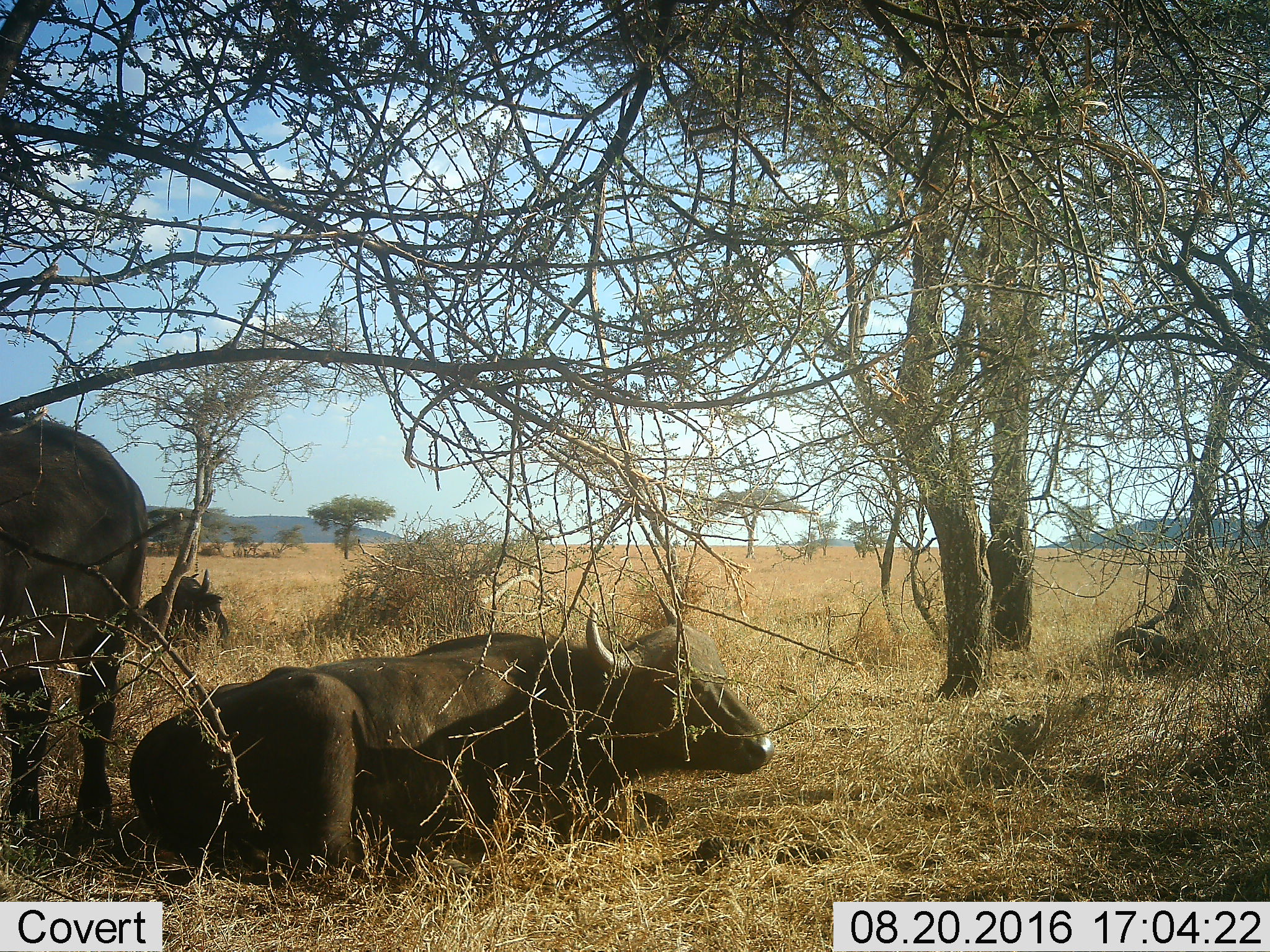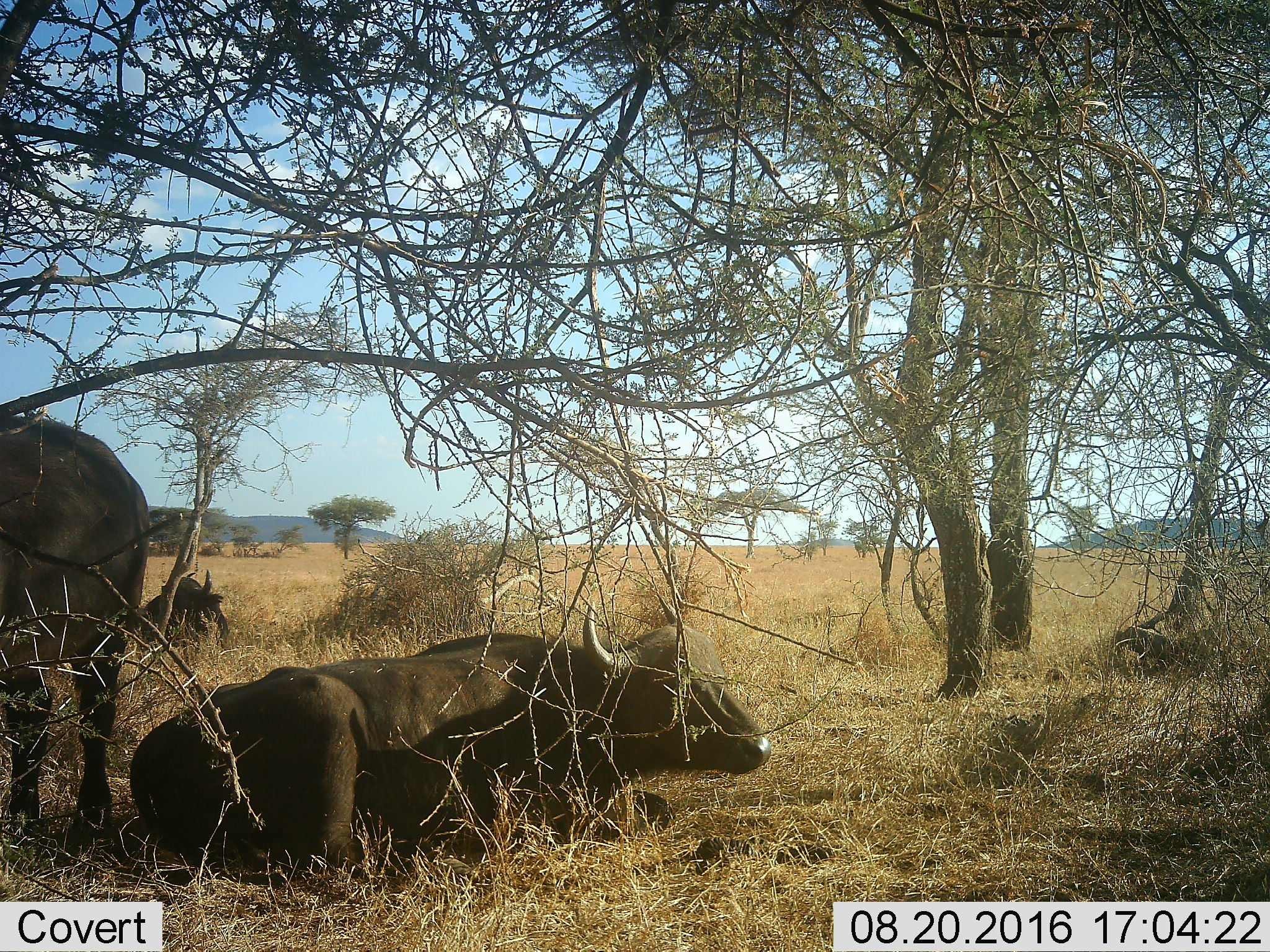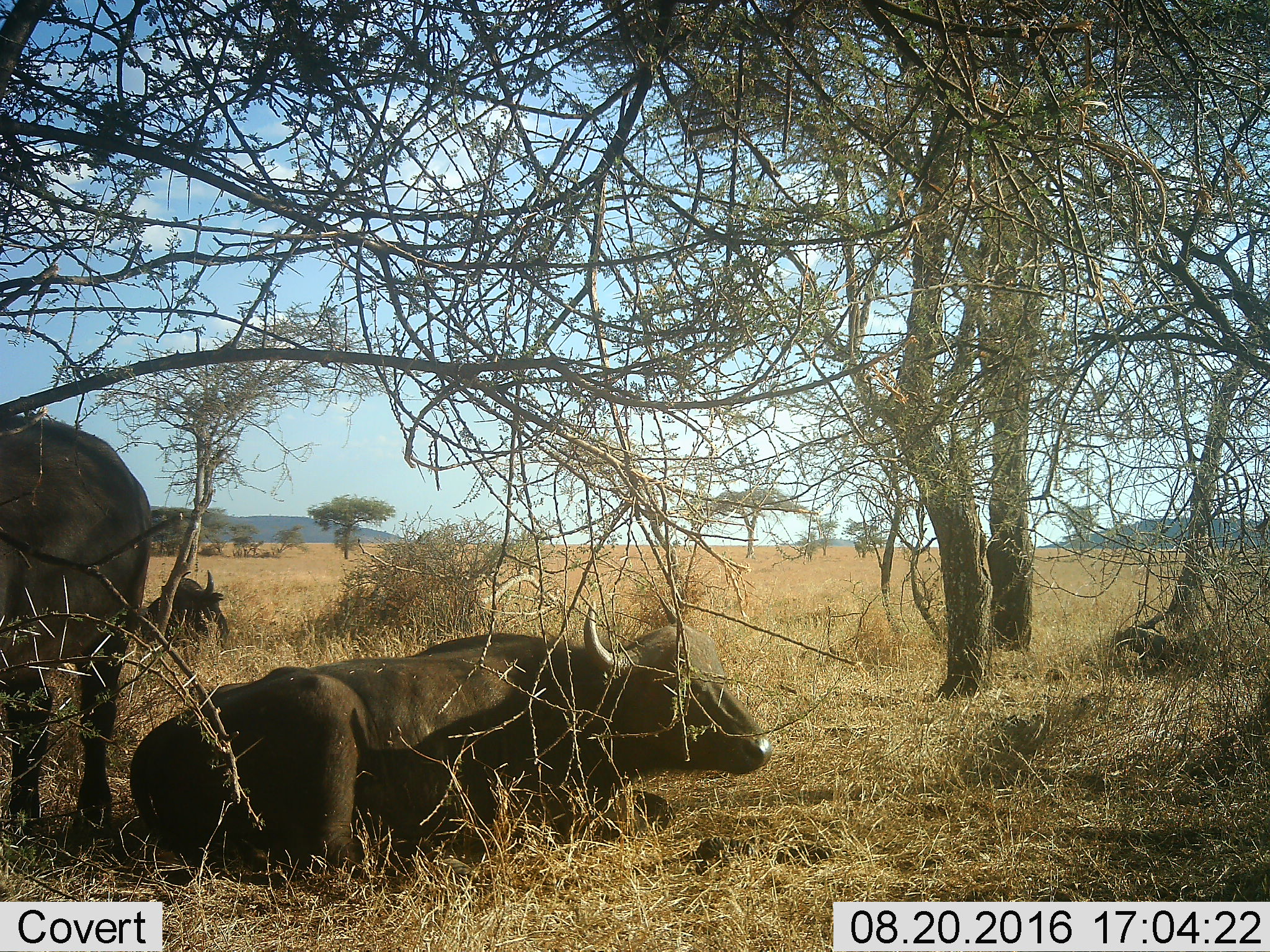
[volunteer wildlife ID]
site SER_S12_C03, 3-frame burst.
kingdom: Animalia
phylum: Chordata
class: Mammalia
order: Artiodactyla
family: Bovidae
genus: Syncerus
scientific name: Syncerus caffer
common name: african buffalo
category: buffalo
Buffalo (african buffalo) (Syncerus caffer), count 3. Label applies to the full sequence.